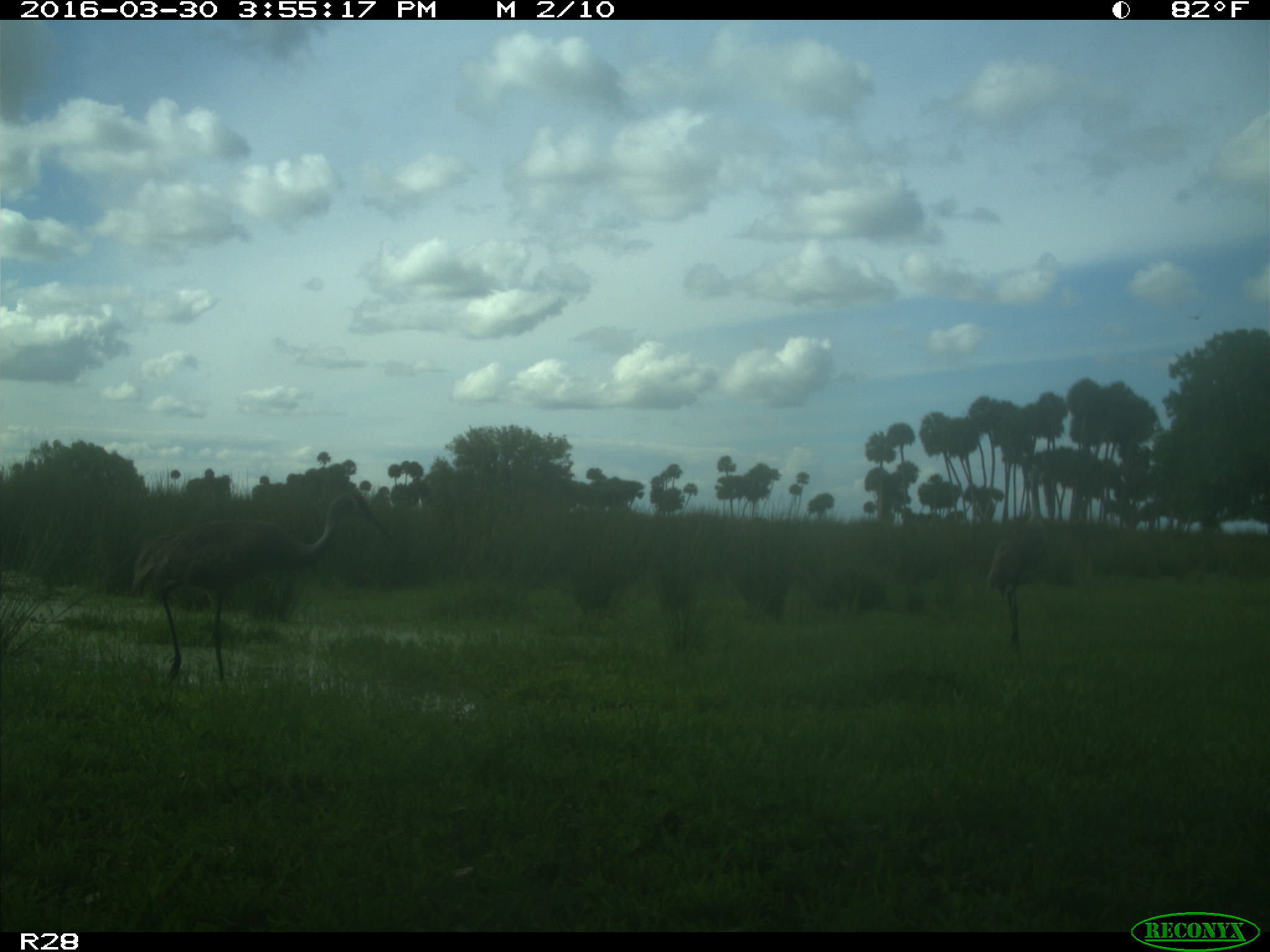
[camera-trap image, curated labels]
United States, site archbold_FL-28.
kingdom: Animalia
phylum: Chordata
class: Aves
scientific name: Aves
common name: birds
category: unidentified bird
Unidentified bird (birds) (Aves).